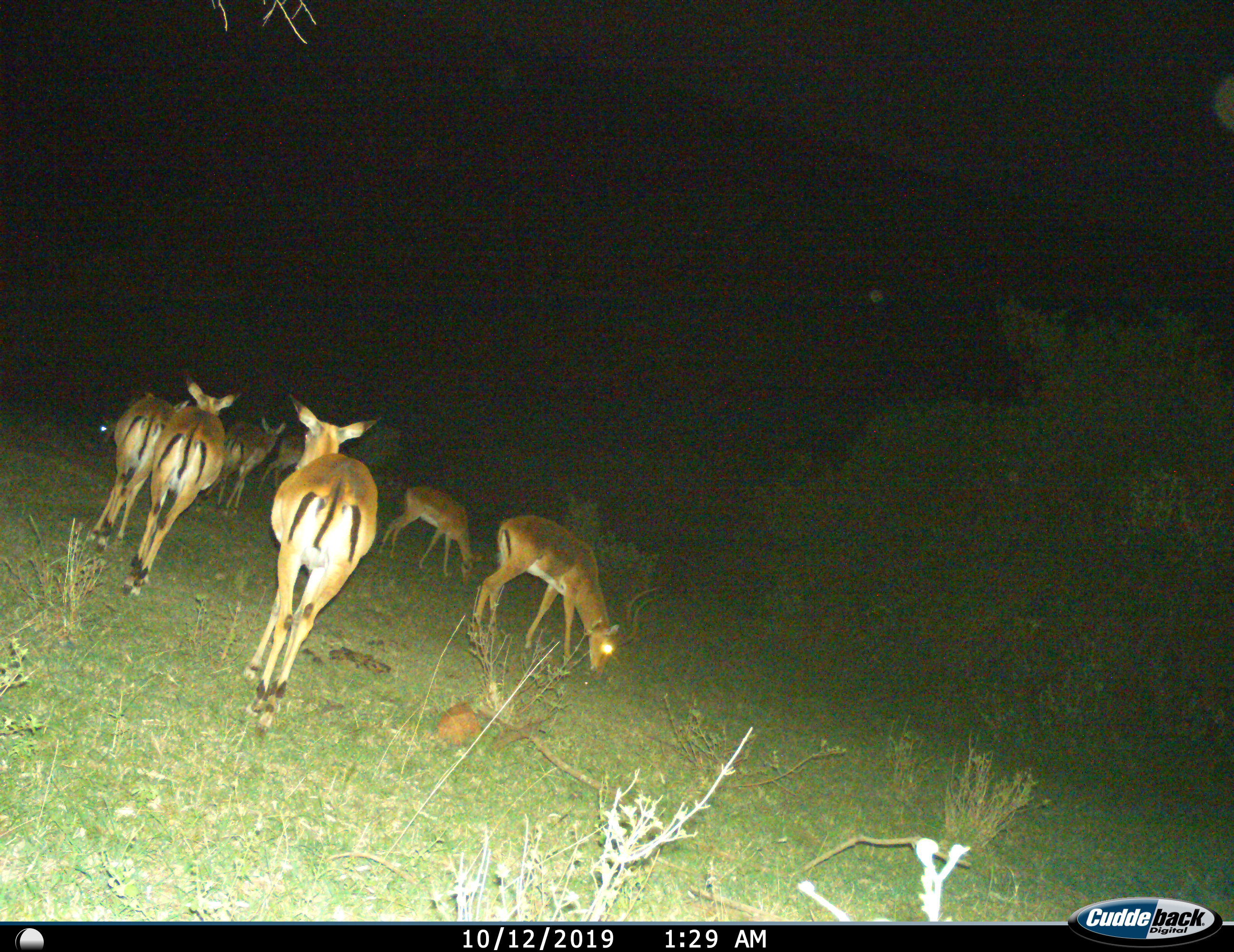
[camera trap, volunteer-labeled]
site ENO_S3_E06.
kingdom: Animalia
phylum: Chordata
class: Mammalia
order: Artiodactyla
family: Bovidae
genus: Aepyceros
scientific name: Aepyceros melampus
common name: impala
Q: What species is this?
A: Impala (Aepyceros melampus).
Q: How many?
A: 7.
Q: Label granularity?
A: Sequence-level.